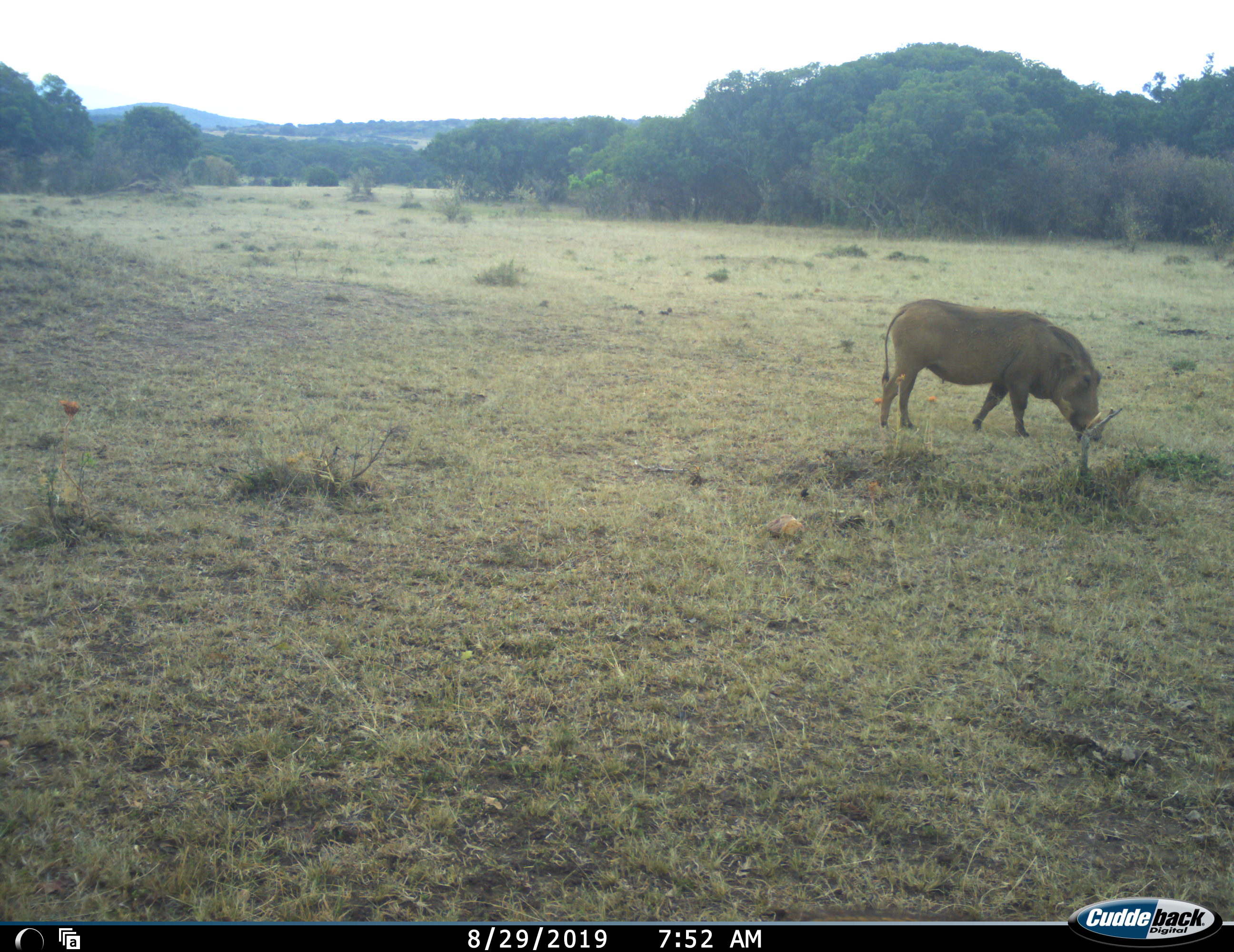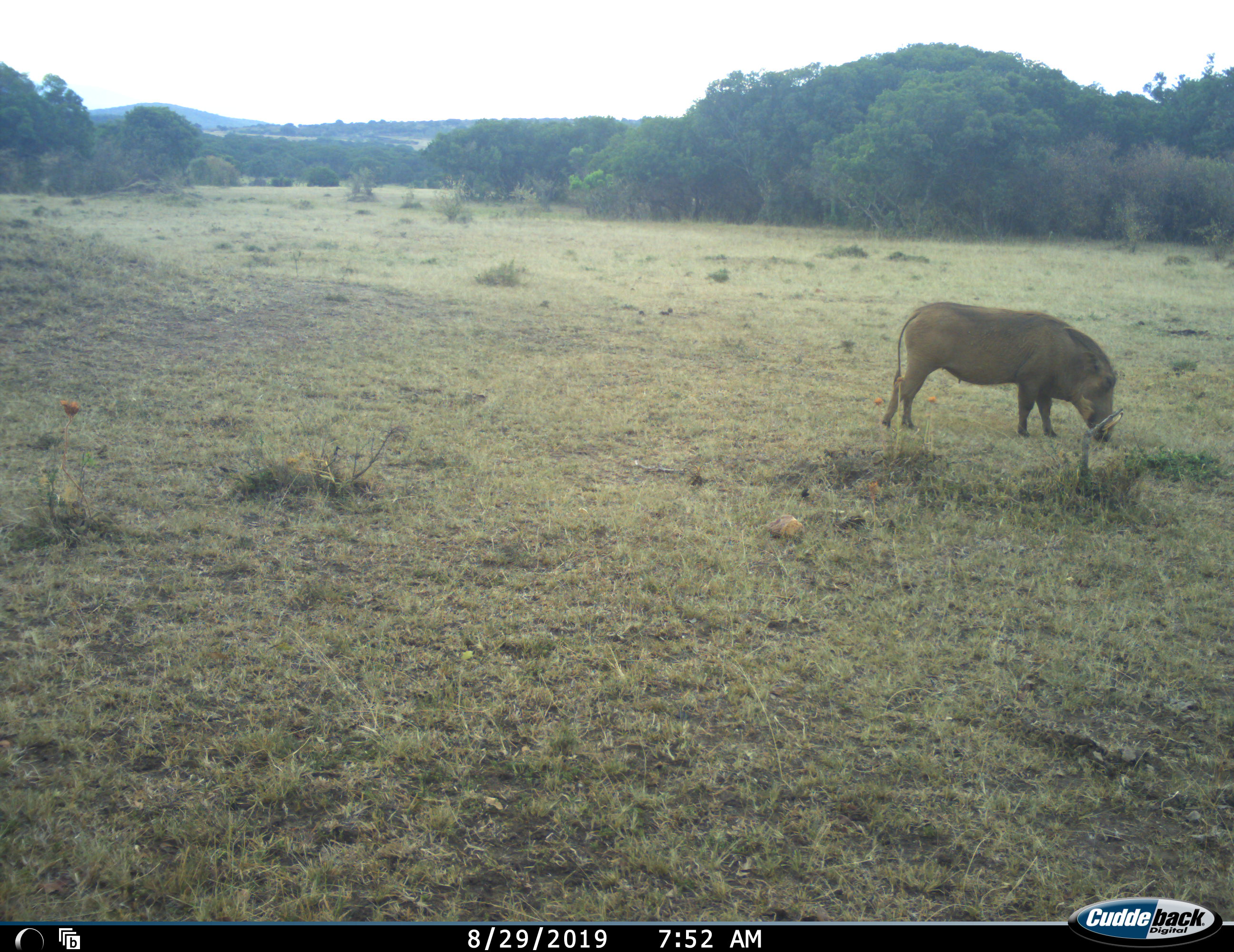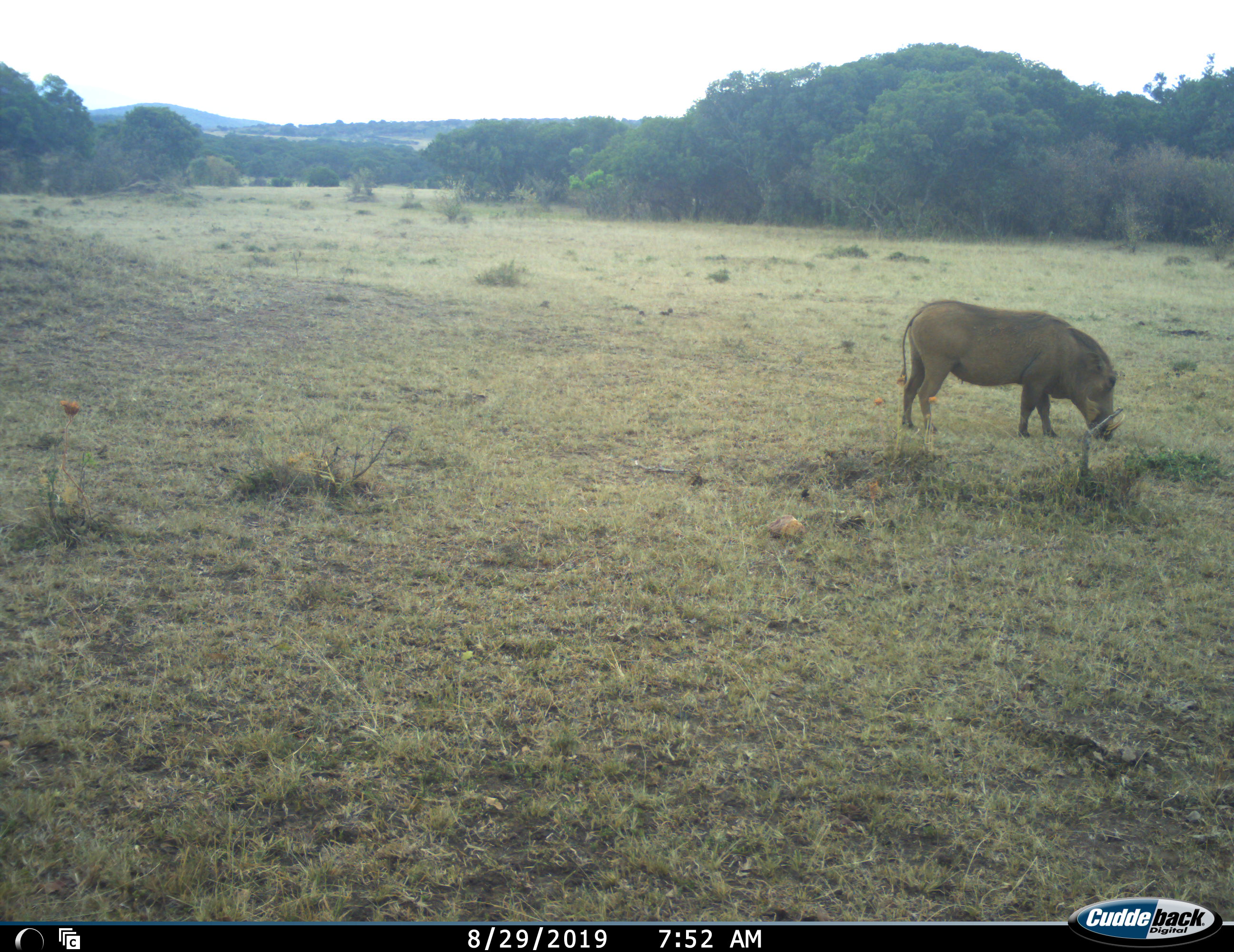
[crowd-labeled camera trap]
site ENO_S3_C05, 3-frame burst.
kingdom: Animalia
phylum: Chordata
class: Mammalia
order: Artiodactyla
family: Suidae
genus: Phacochoerus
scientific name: Phacochoerus africanus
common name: warthog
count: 1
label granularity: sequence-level